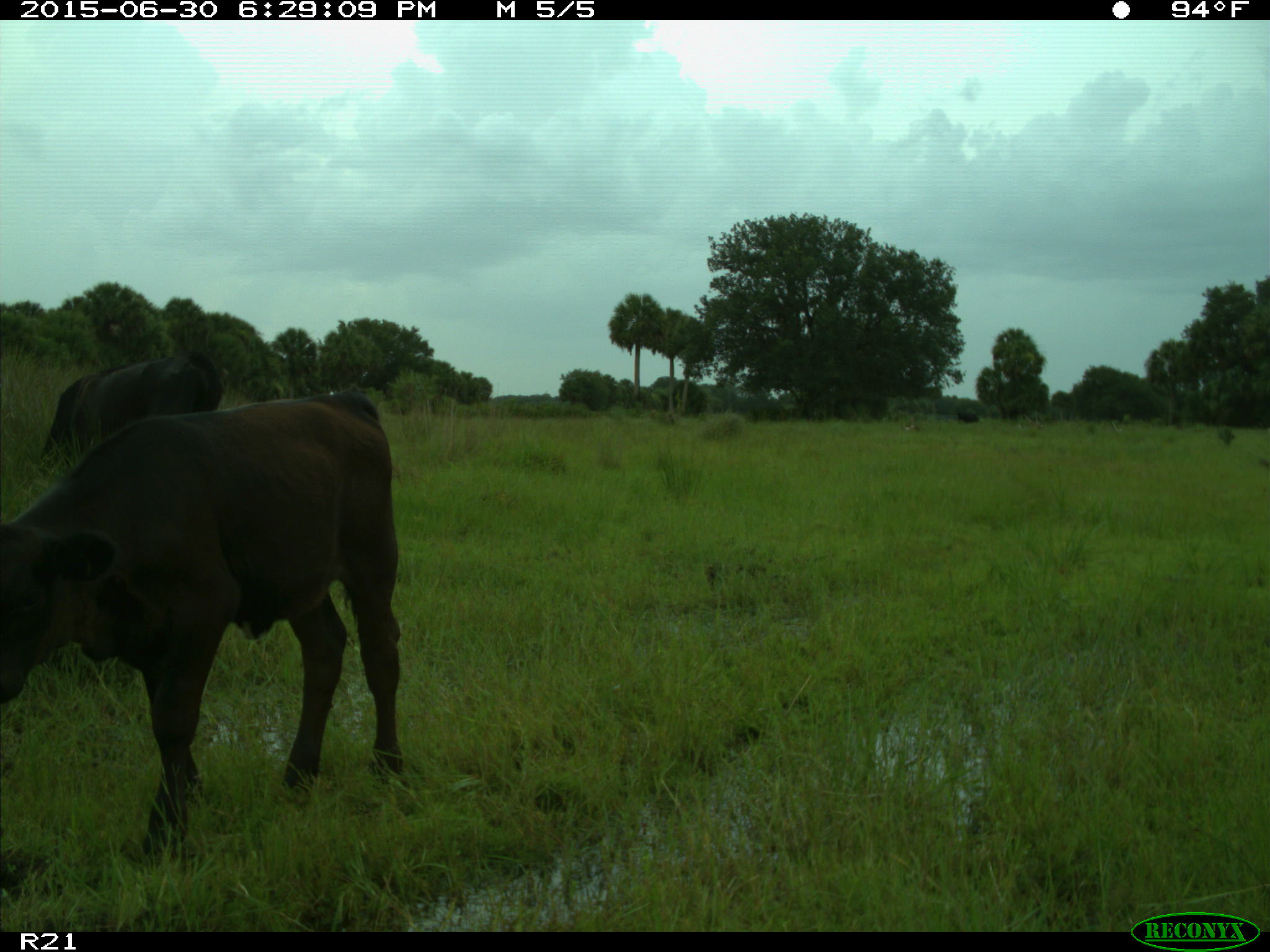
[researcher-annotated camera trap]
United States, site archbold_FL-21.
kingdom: Animalia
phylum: Chordata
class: Mammalia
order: Artiodactyla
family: Bovidae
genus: Bos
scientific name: Bos taurus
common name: domestic cow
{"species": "Bos taurus (domestic cow)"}